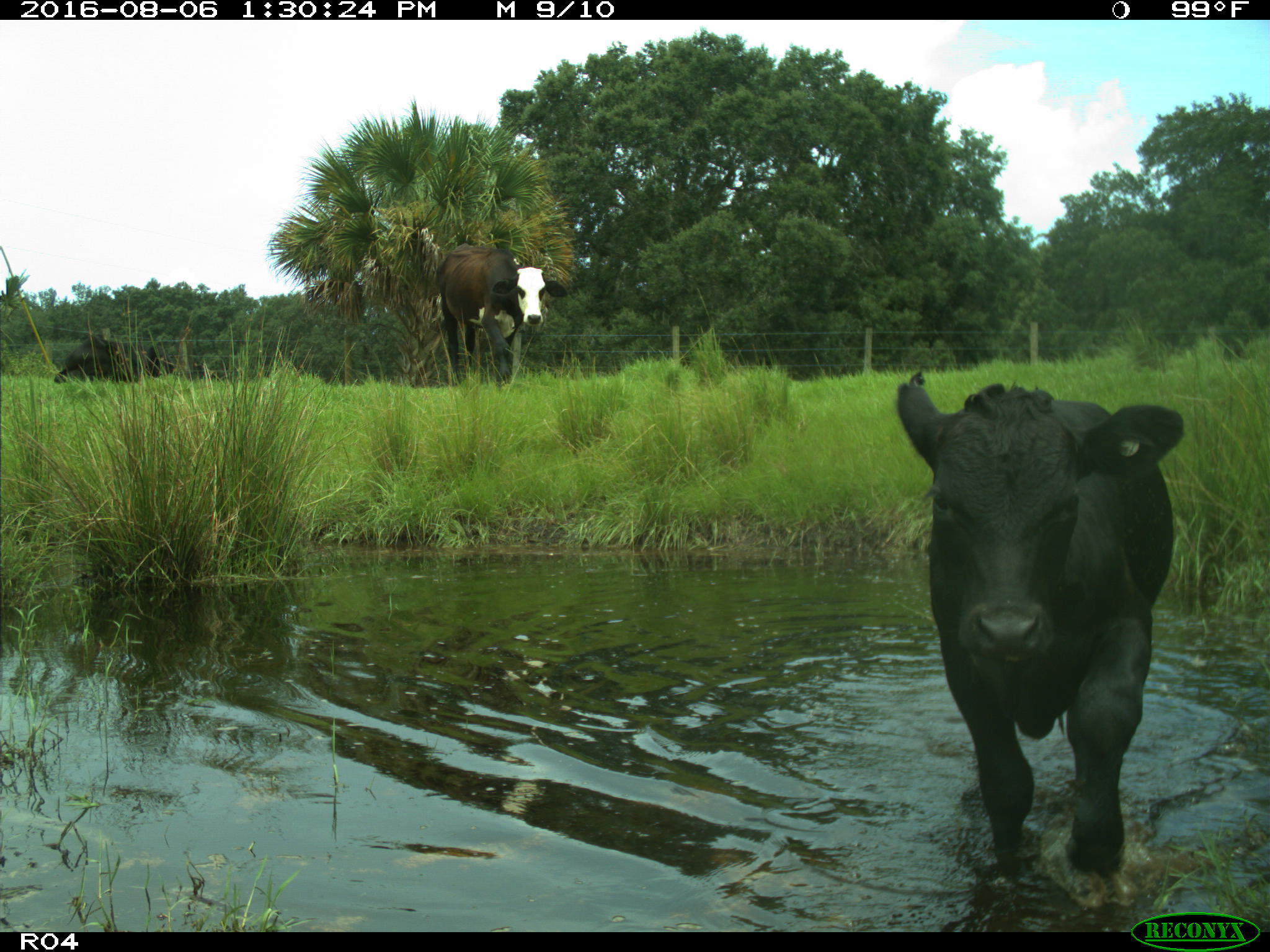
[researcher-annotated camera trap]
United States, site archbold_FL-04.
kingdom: Animalia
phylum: Chordata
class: Mammalia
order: Artiodactyla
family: Bovidae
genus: Bos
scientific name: Bos taurus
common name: domestic cow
Bos taurus (domestic cow).